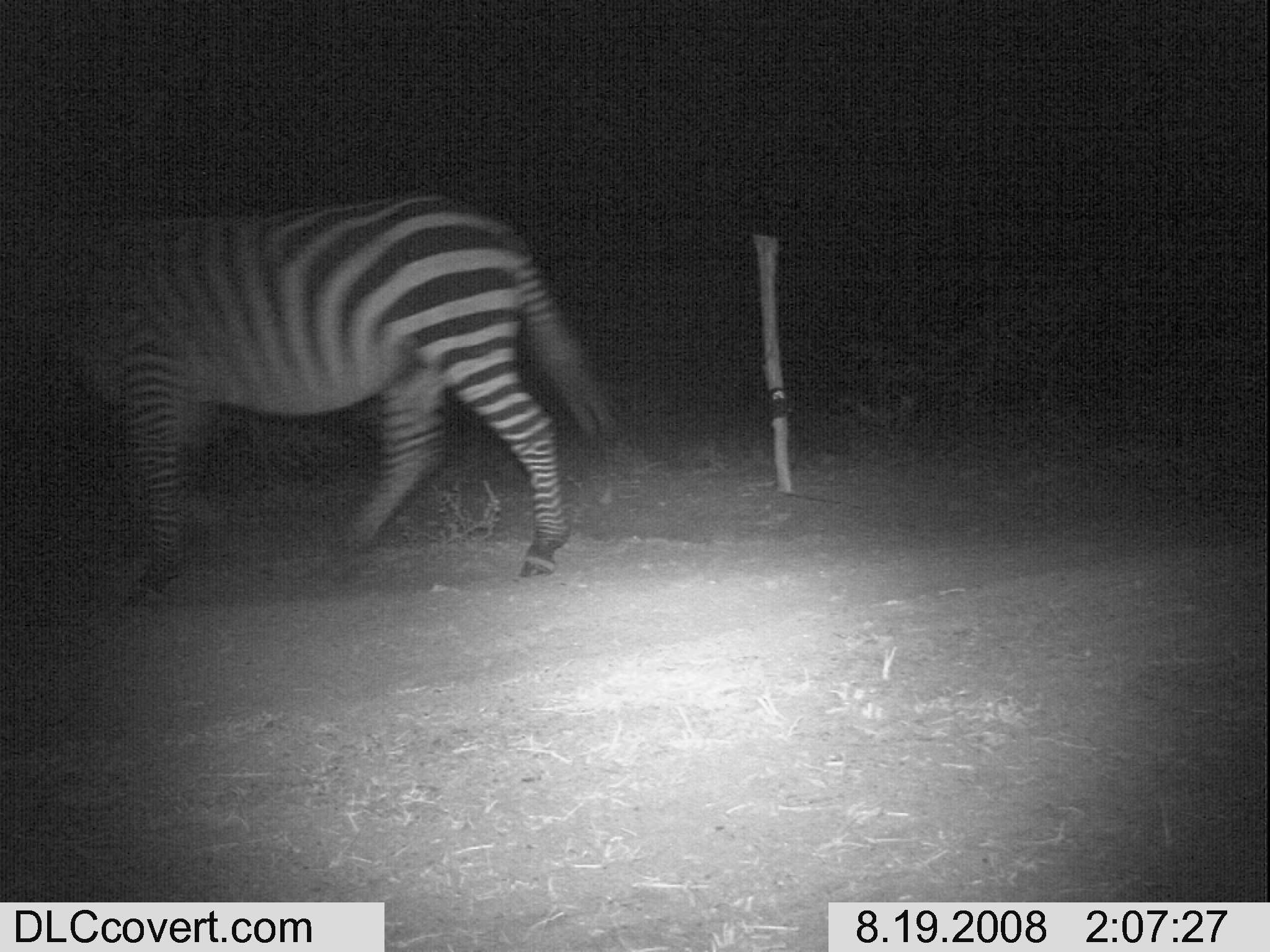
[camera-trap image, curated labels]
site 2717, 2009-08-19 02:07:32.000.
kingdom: Animalia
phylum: Chordata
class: Mammalia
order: Perissodactyla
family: Equidae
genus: Equus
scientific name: Equus quagga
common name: plains zebra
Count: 1.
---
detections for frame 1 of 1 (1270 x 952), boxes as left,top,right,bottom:
equus quagga: 0,187,617,606